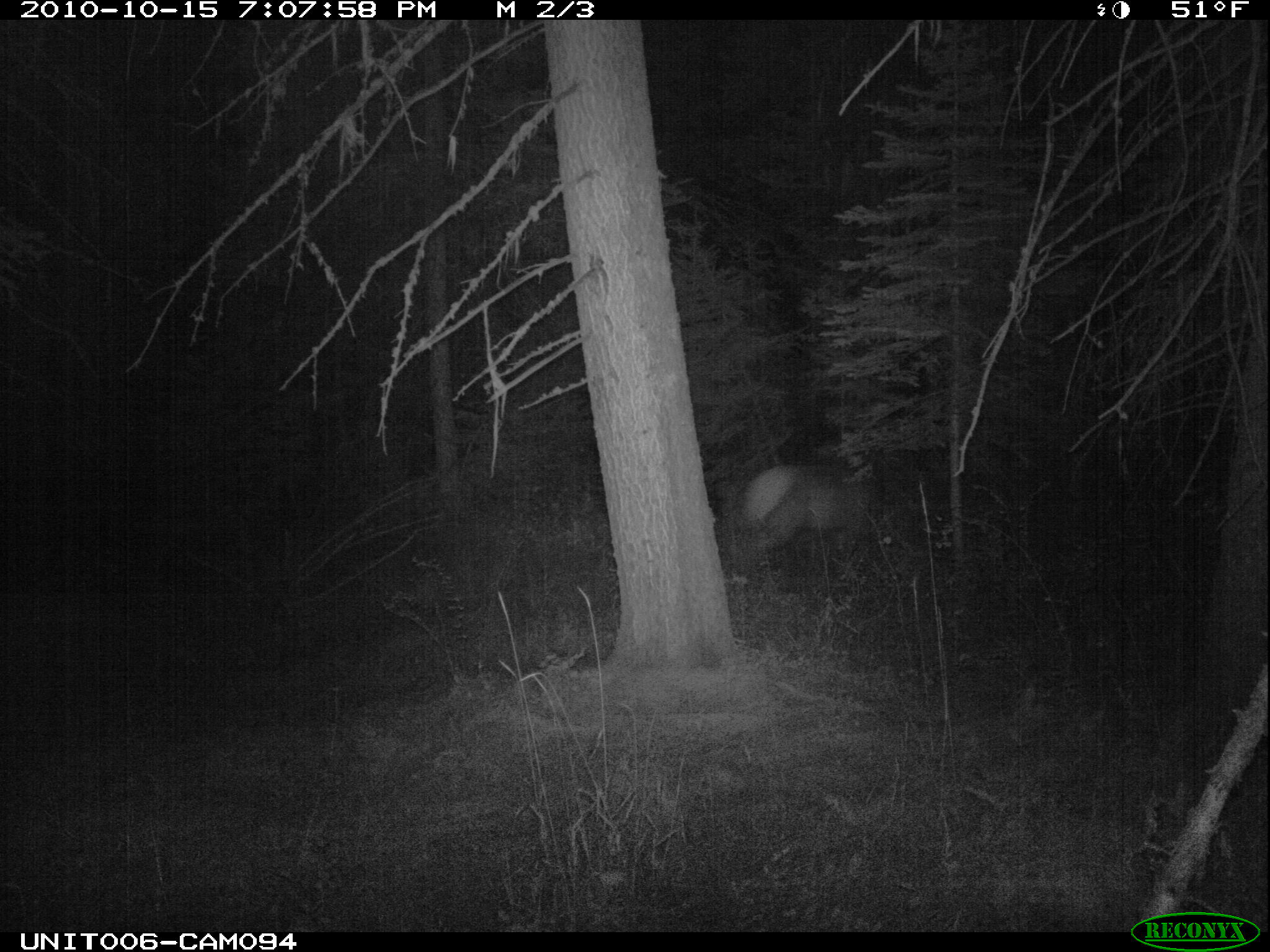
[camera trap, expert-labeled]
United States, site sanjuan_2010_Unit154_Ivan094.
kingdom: Animalia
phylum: Chordata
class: Mammalia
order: Artiodactyla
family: Cervidae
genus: Cervus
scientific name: Cervus elaphus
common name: red deer